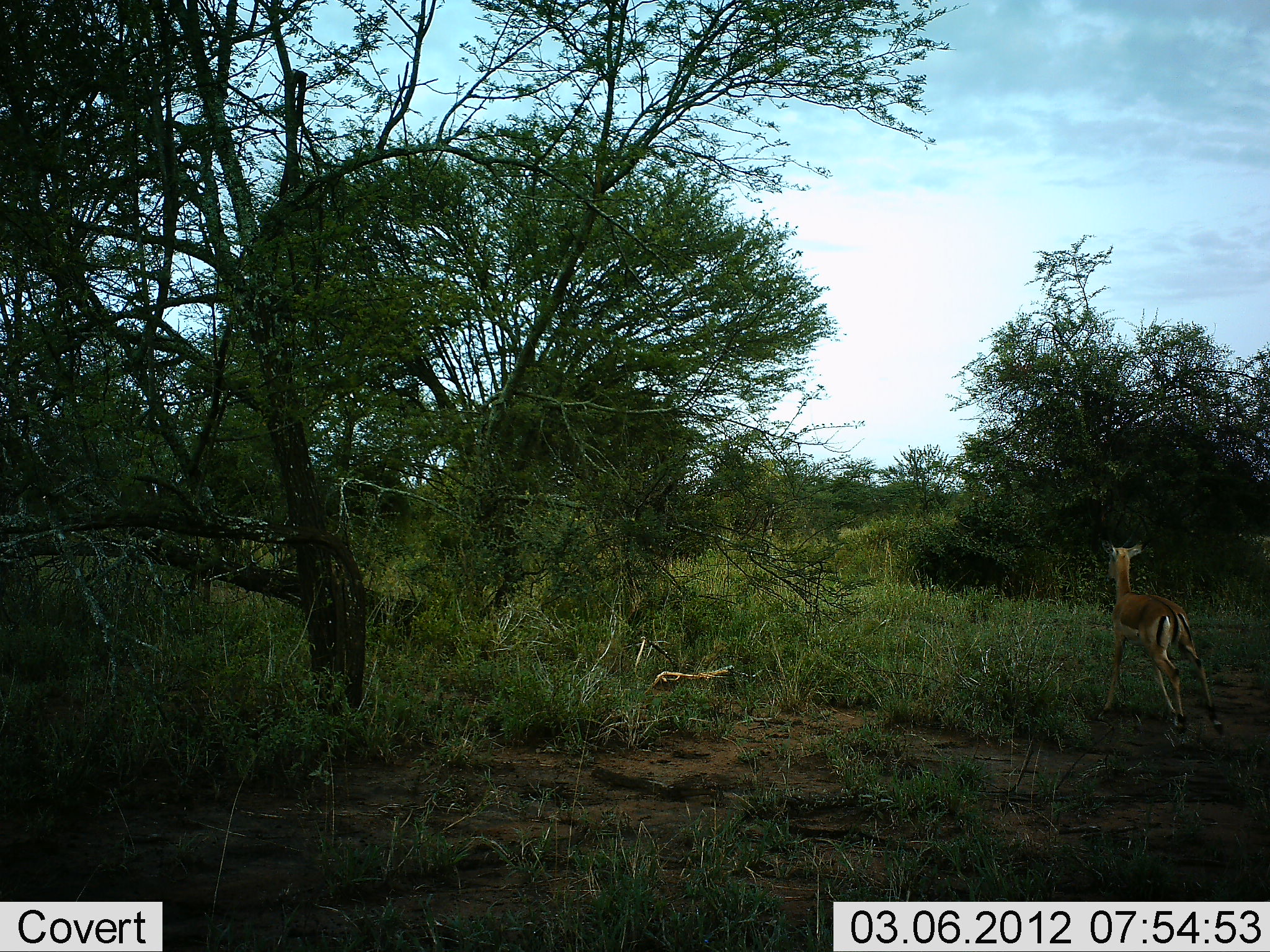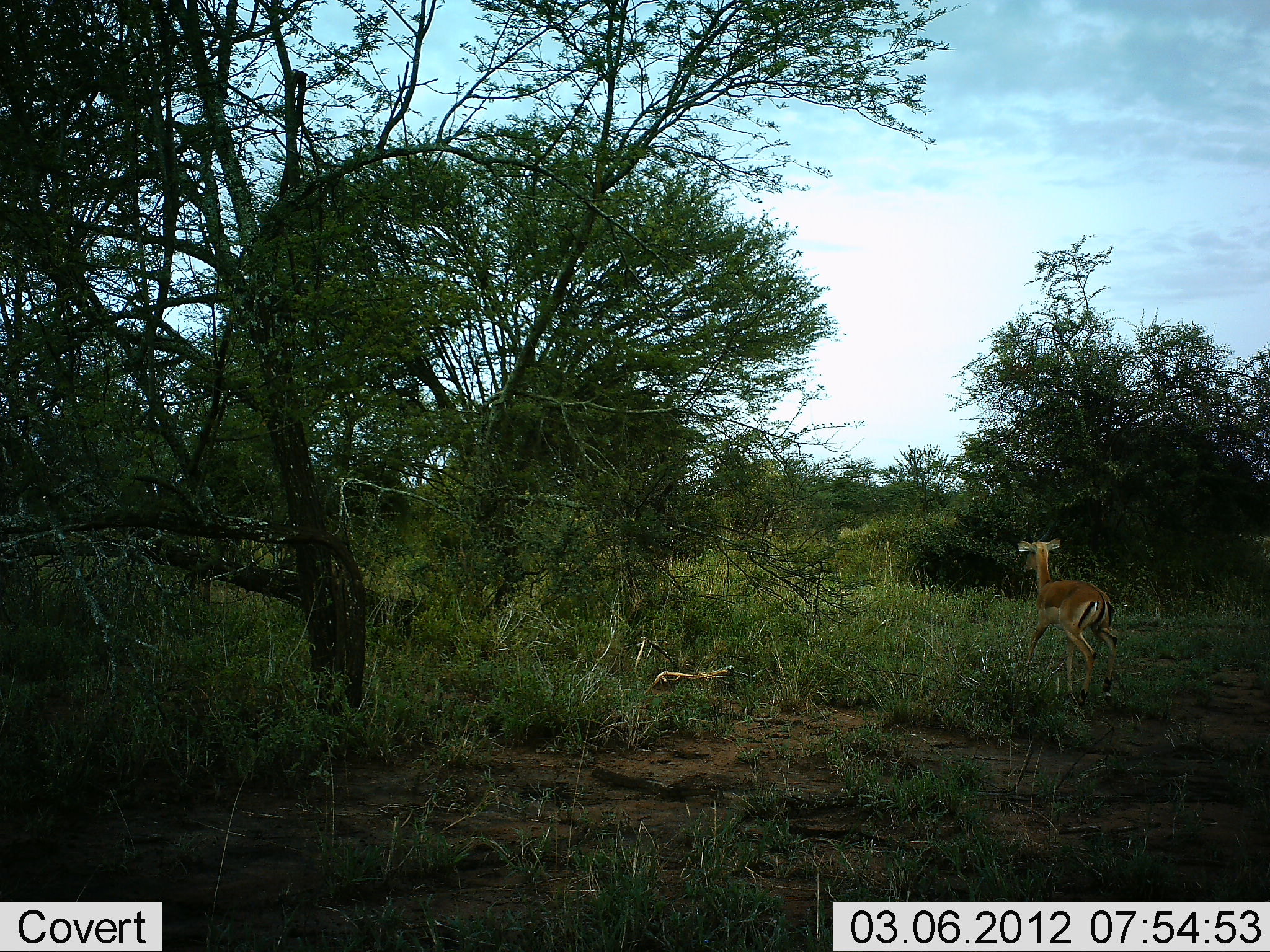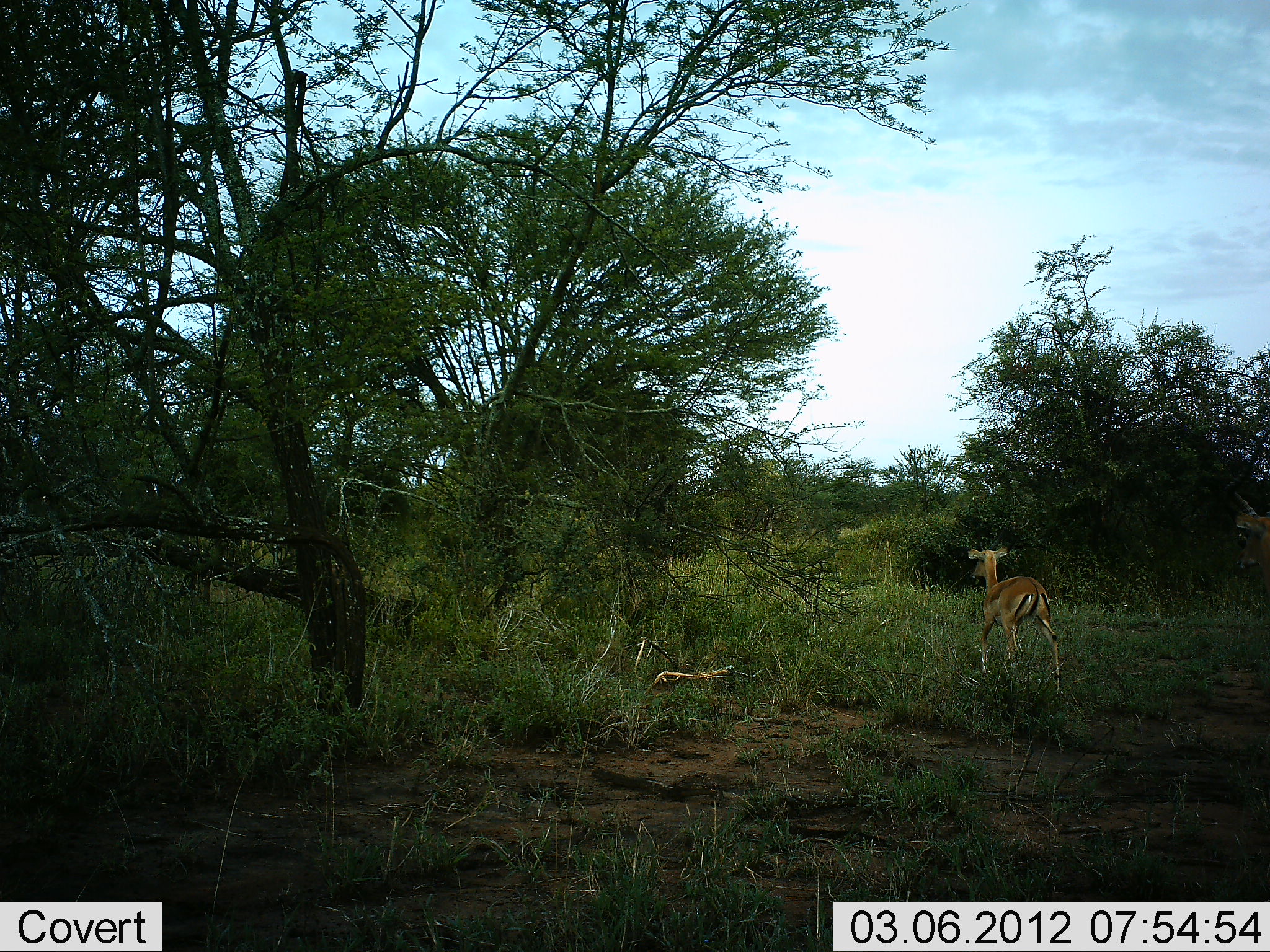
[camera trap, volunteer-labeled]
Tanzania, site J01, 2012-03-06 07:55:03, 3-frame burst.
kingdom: Animalia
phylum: Chordata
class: Mammalia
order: Artiodactyla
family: Bovidae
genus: Aepyceros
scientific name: Aepyceros melampus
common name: impala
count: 2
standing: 0%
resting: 13%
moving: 100%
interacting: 0%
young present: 0%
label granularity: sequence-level